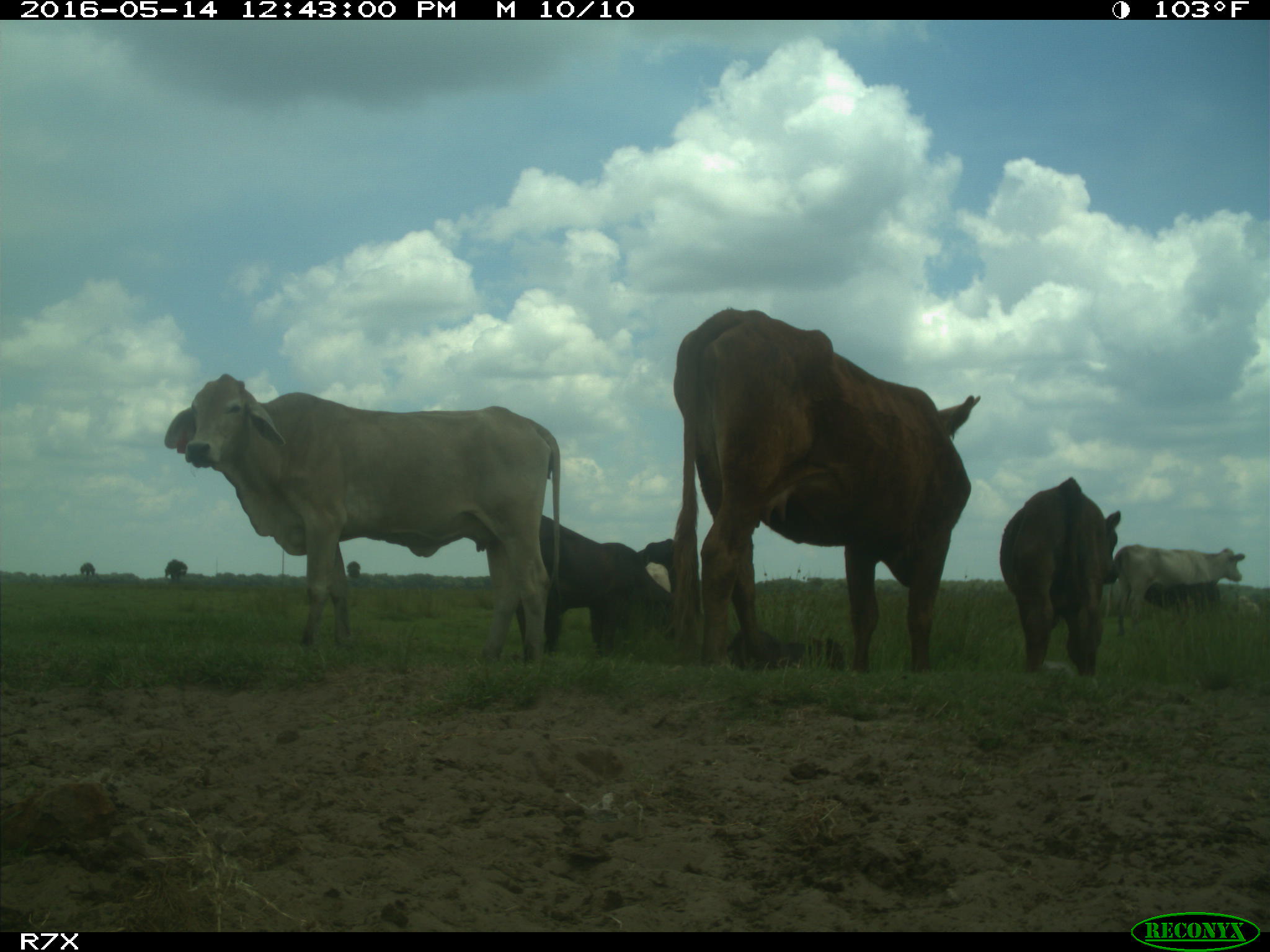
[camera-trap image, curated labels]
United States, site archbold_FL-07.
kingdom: Animalia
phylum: Chordata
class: Mammalia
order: Artiodactyla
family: Bovidae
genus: Bos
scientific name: Bos taurus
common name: domestic cow